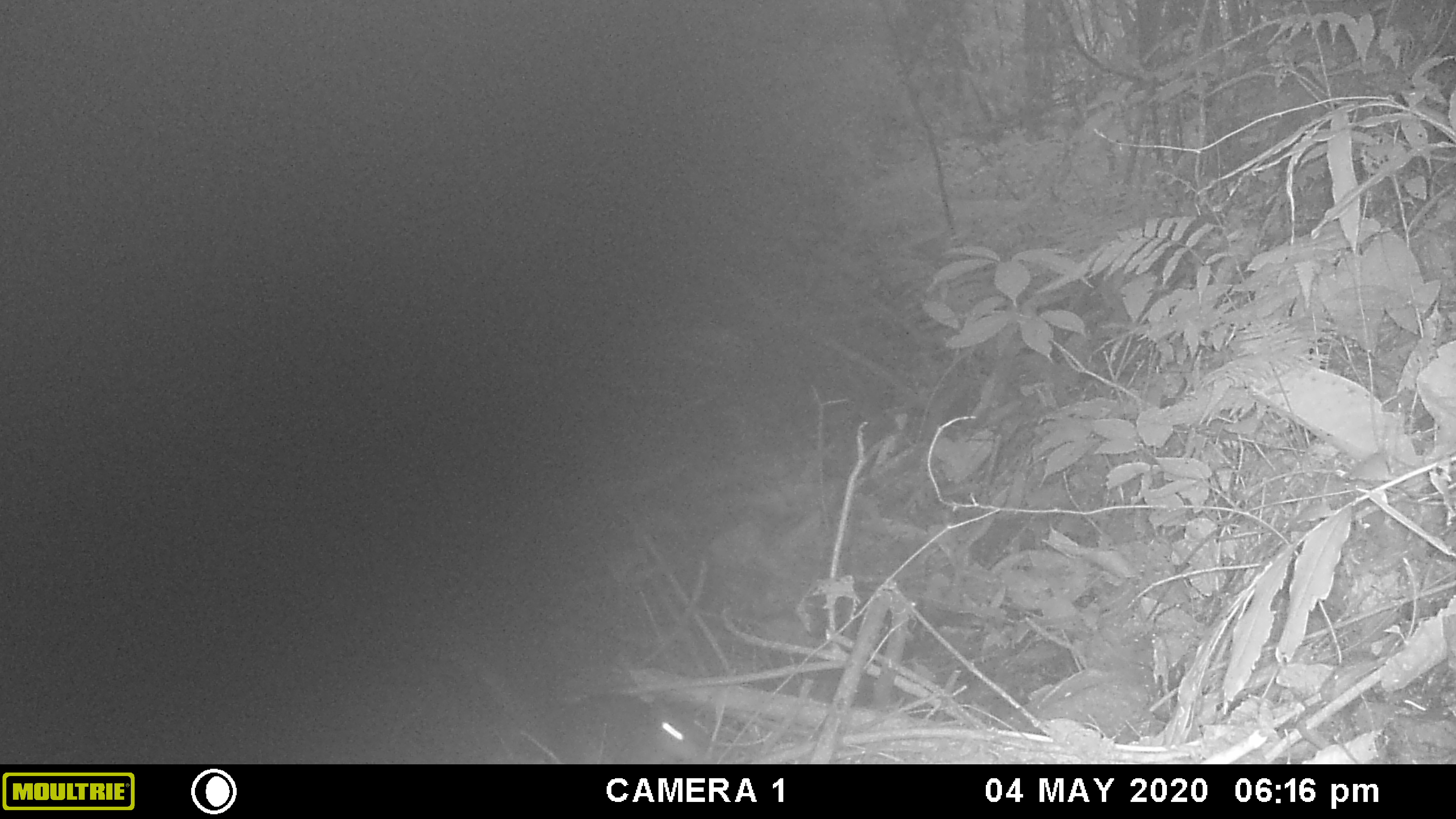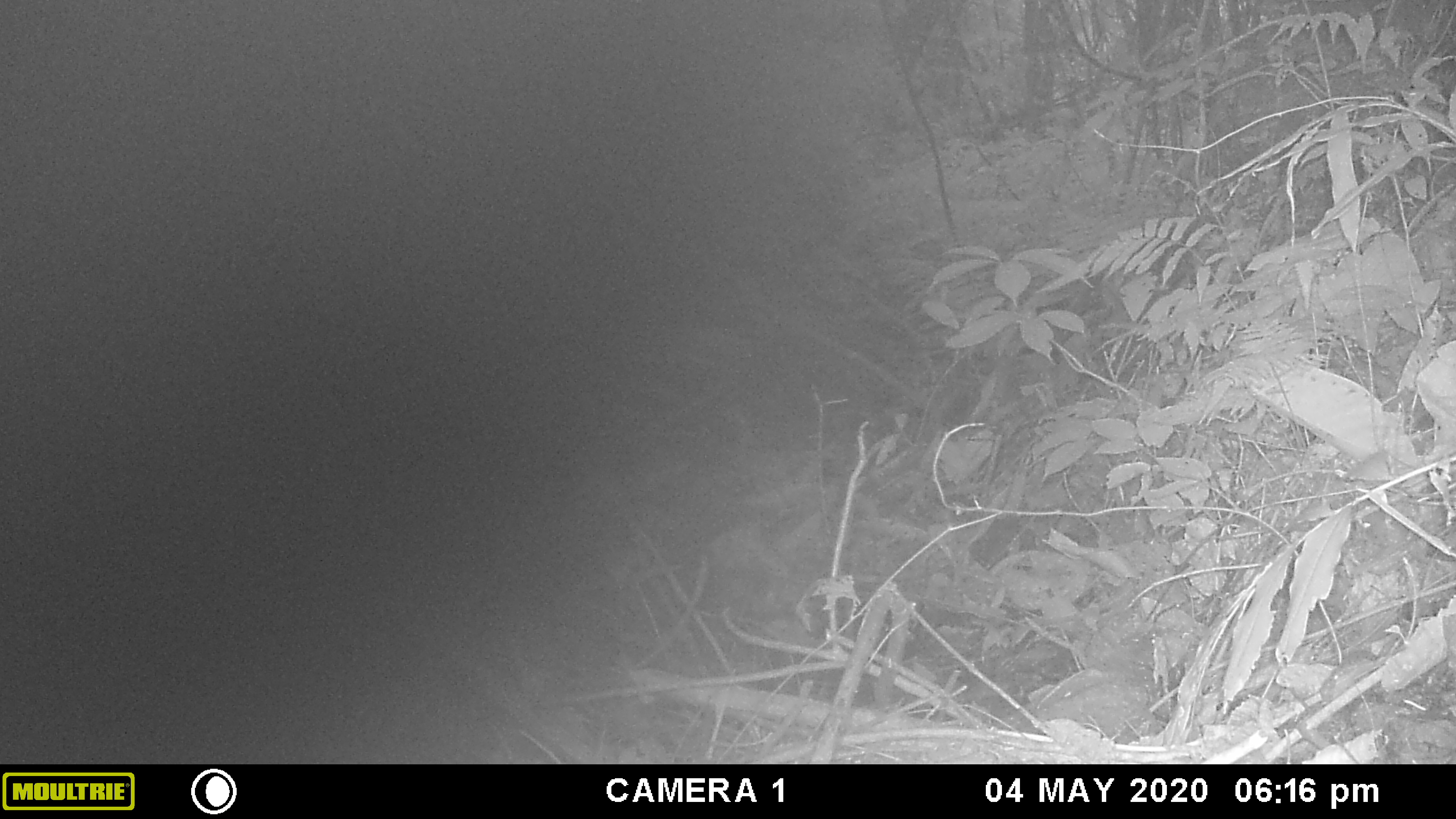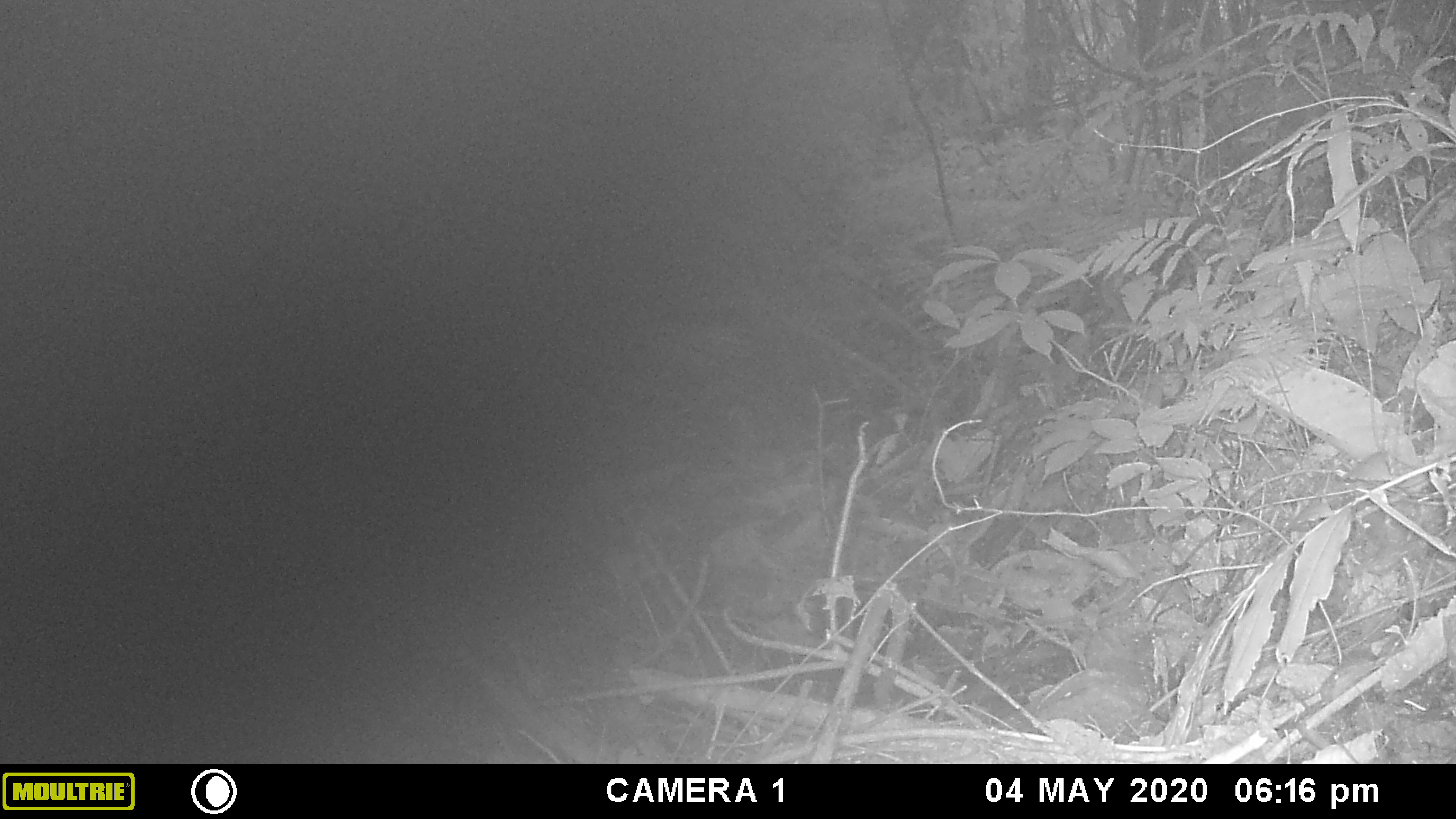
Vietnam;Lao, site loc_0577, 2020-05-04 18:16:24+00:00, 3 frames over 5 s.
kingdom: Animalia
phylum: Chordata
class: Mammalia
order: Rodentia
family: Sciuridae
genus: Sciurus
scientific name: Sciurus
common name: squirrel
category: unidentified squirrel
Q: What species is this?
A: Unidentified squirrel (squirrel) (Sciurus).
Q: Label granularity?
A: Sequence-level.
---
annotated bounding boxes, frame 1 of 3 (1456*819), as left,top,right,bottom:
unidentified squirrel: 551,691,709,761